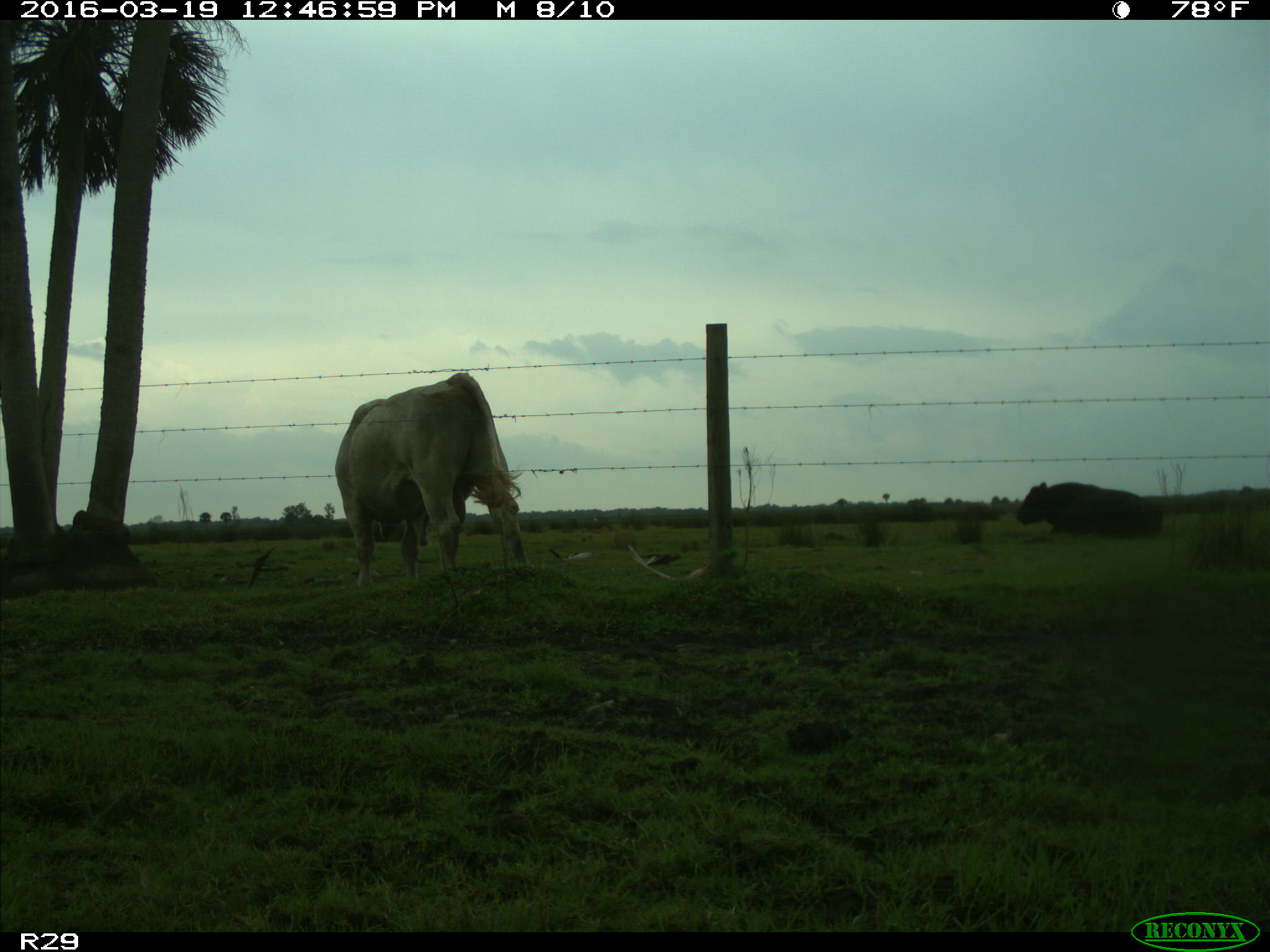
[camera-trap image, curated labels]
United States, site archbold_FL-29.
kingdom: Animalia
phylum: Chordata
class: Mammalia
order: Artiodactyla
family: Bovidae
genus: Bos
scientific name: Bos taurus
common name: domestic cow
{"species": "Bos taurus (domestic cow)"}